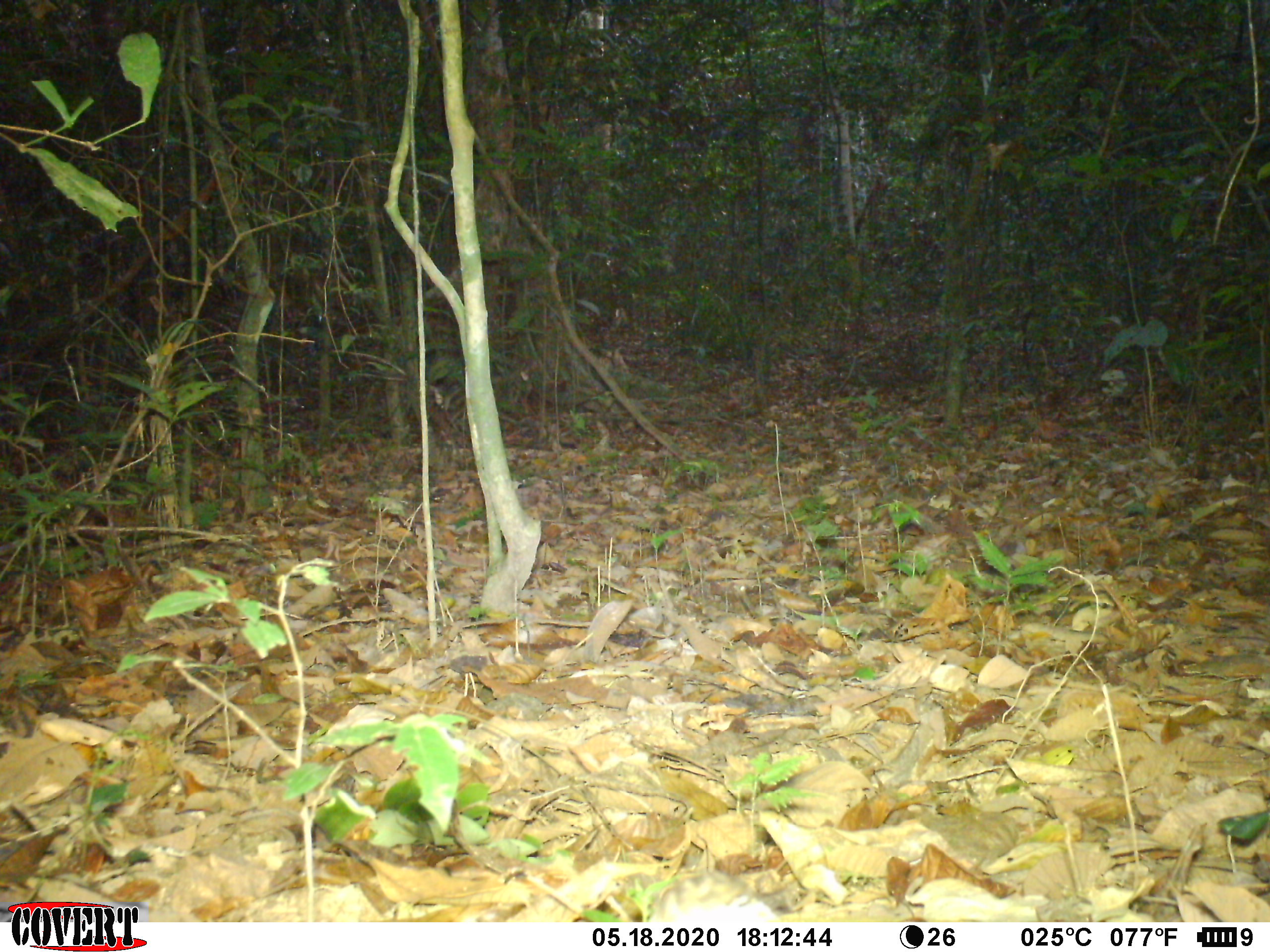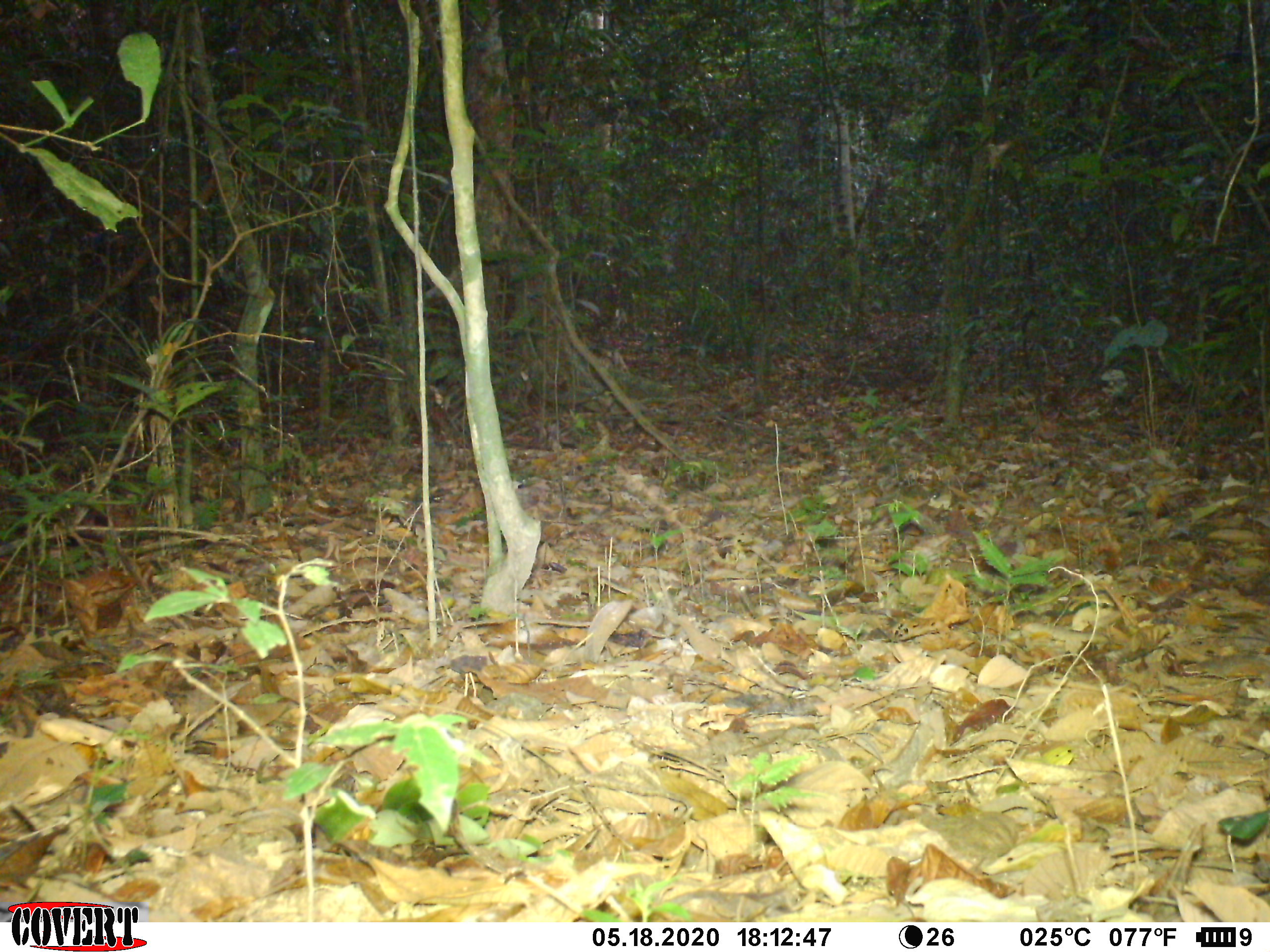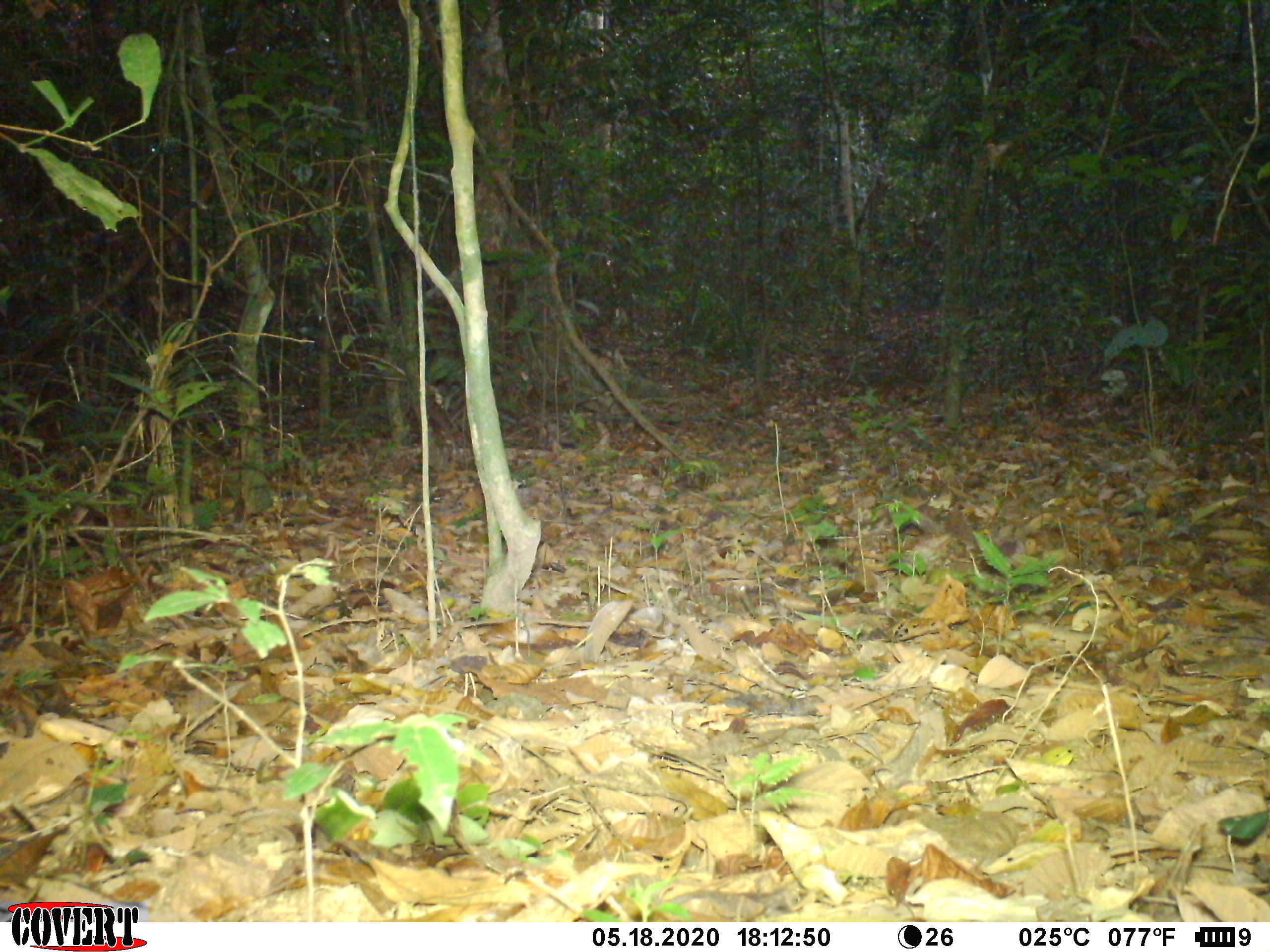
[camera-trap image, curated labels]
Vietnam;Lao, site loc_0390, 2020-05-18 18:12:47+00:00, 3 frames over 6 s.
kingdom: Animalia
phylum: Chordata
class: Mammalia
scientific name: Mammalia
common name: mammal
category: unidentified small mammal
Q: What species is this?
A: Unidentified small mammal (mammal) (Mammalia).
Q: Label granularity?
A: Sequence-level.